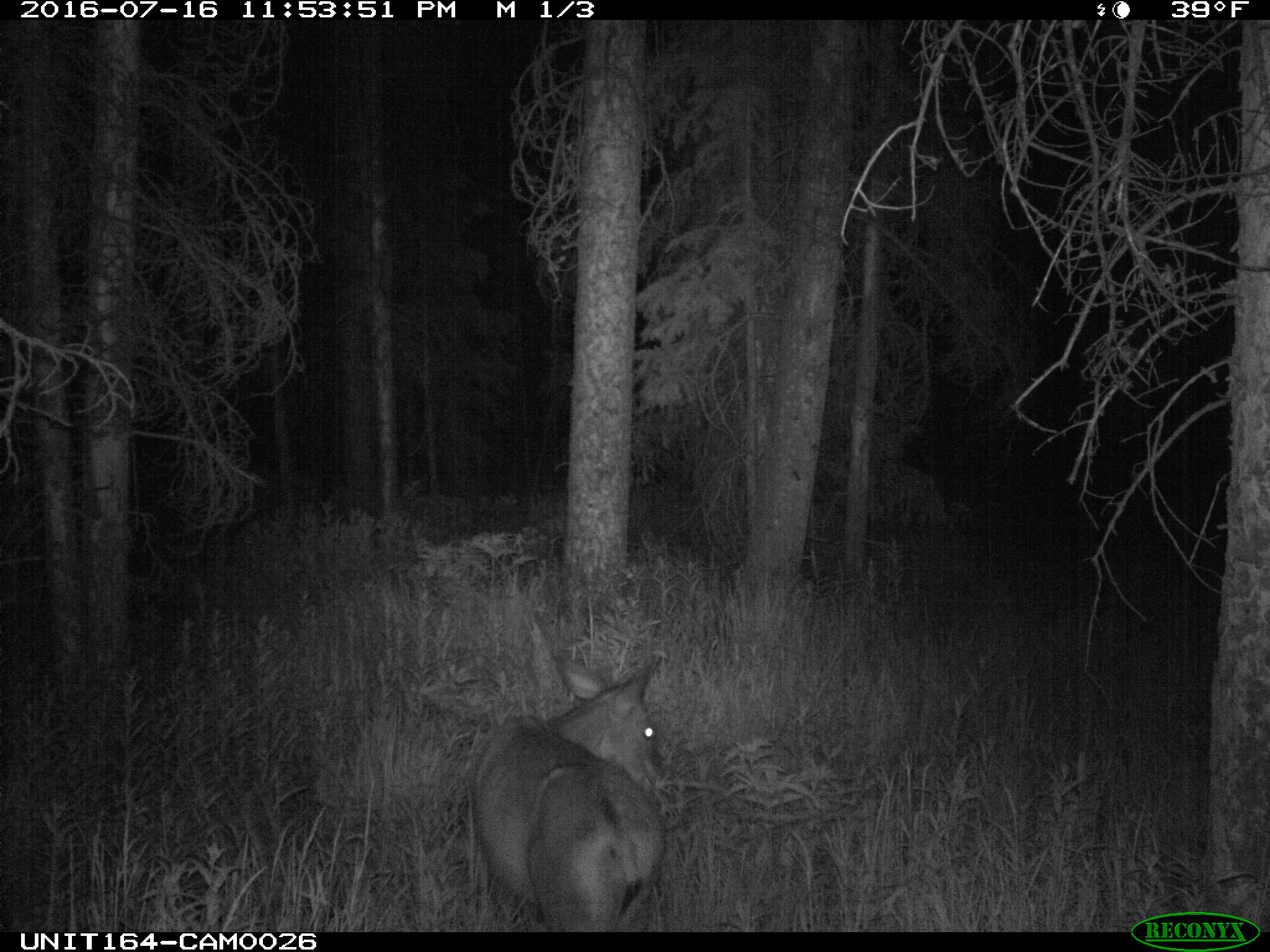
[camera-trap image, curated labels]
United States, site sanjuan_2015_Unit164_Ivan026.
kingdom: Animalia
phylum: Chordata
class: Mammalia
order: Artiodactyla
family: Cervidae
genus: Odocoileus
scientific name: Odocoileus hemionus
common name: mule deer